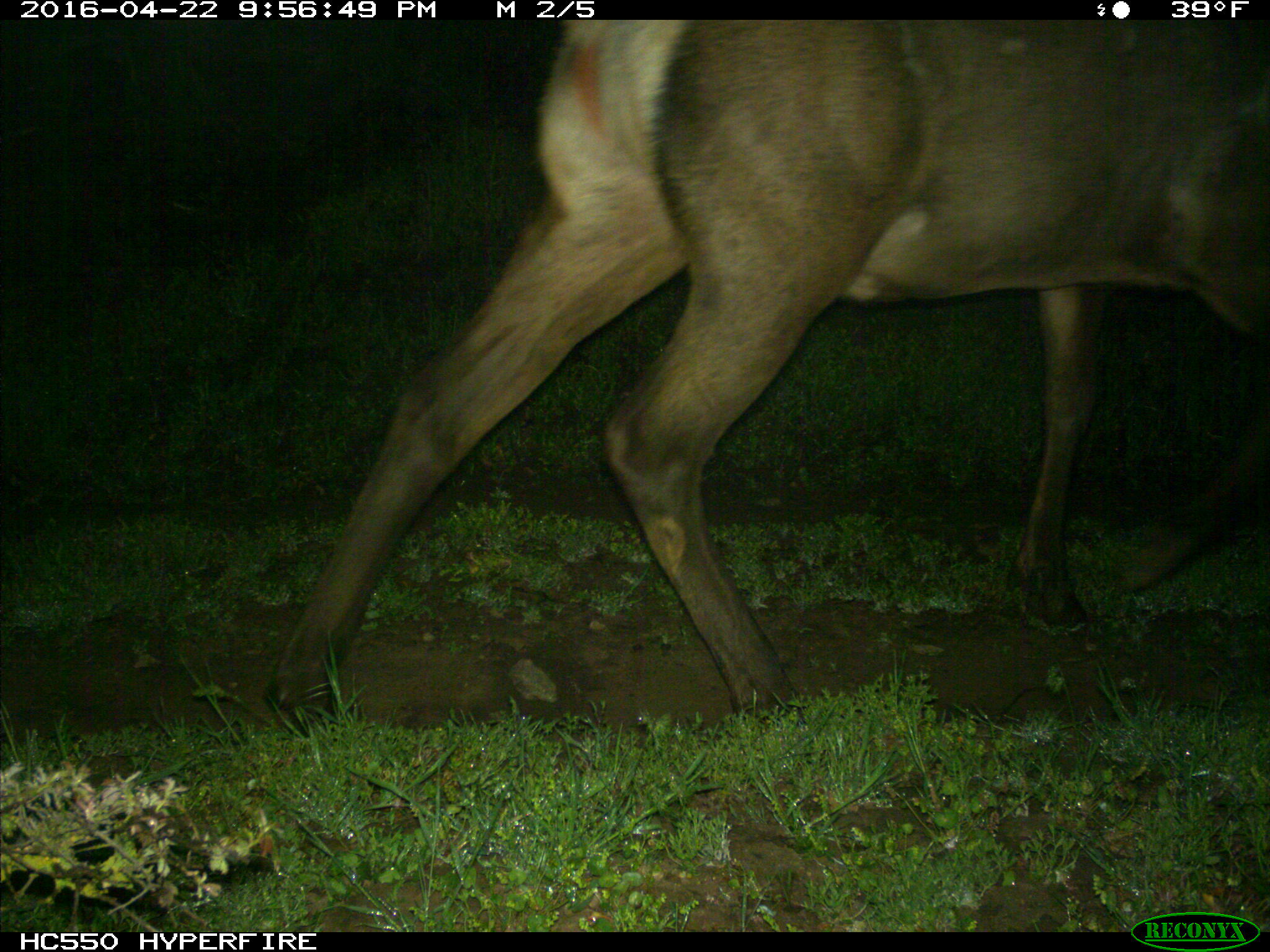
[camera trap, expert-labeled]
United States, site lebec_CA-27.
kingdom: Animalia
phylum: Chordata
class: Mammalia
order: Artiodactyla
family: Cervidae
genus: Cervus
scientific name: Cervus canadensis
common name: elk